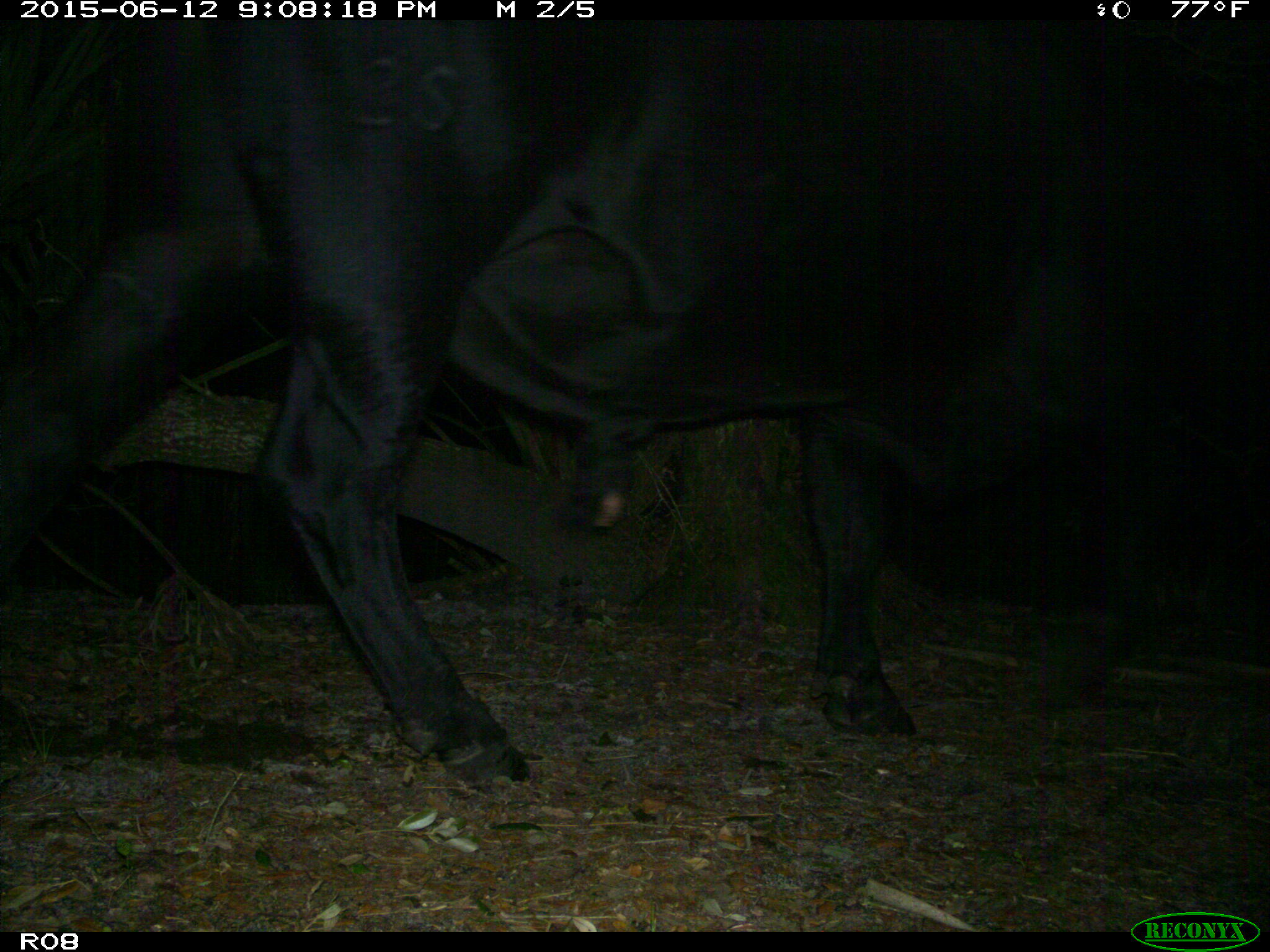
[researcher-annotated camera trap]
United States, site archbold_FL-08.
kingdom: Animalia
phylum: Chordata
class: Mammalia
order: Artiodactyla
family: Bovidae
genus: Bos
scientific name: Bos taurus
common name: domestic cow